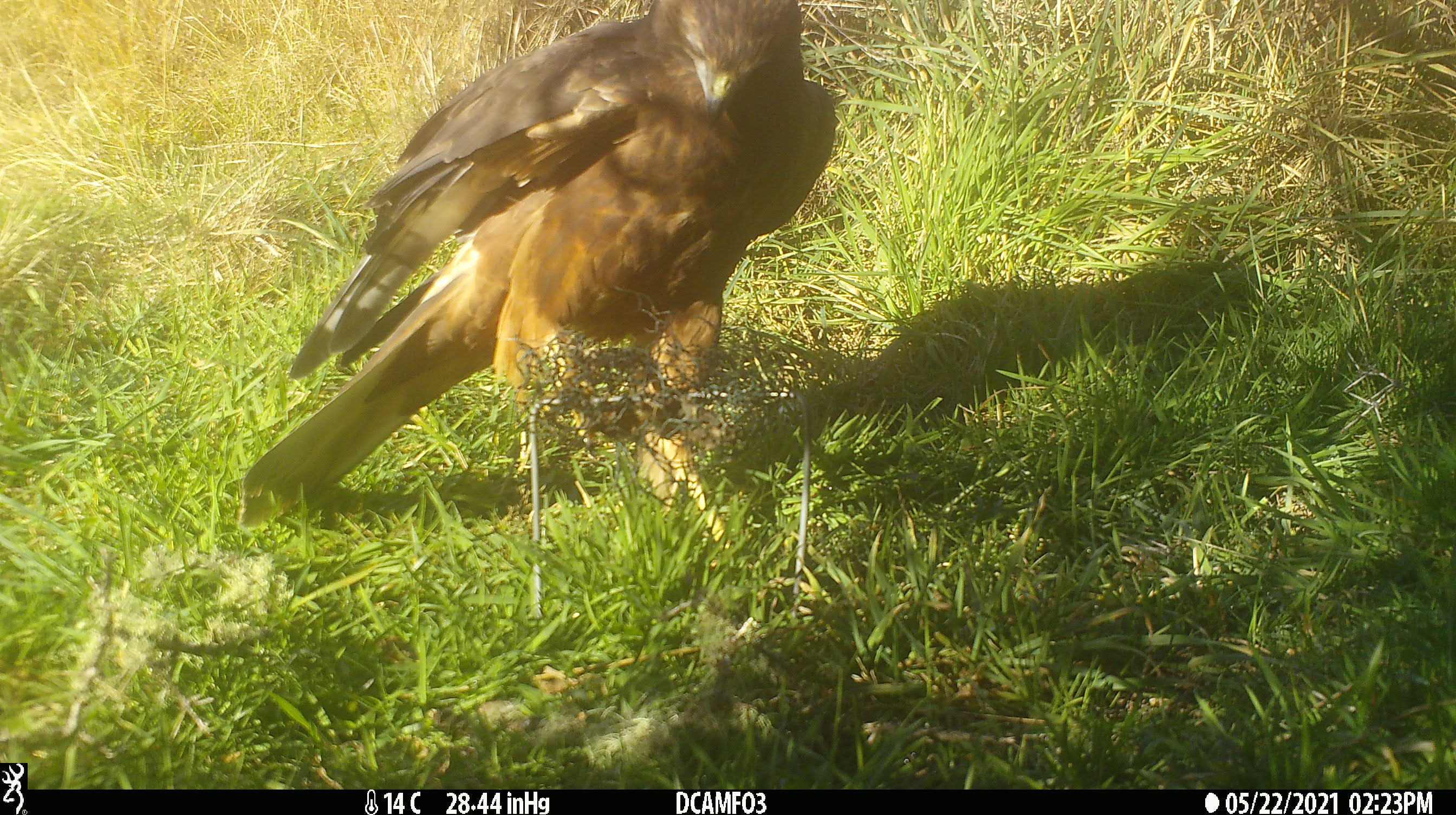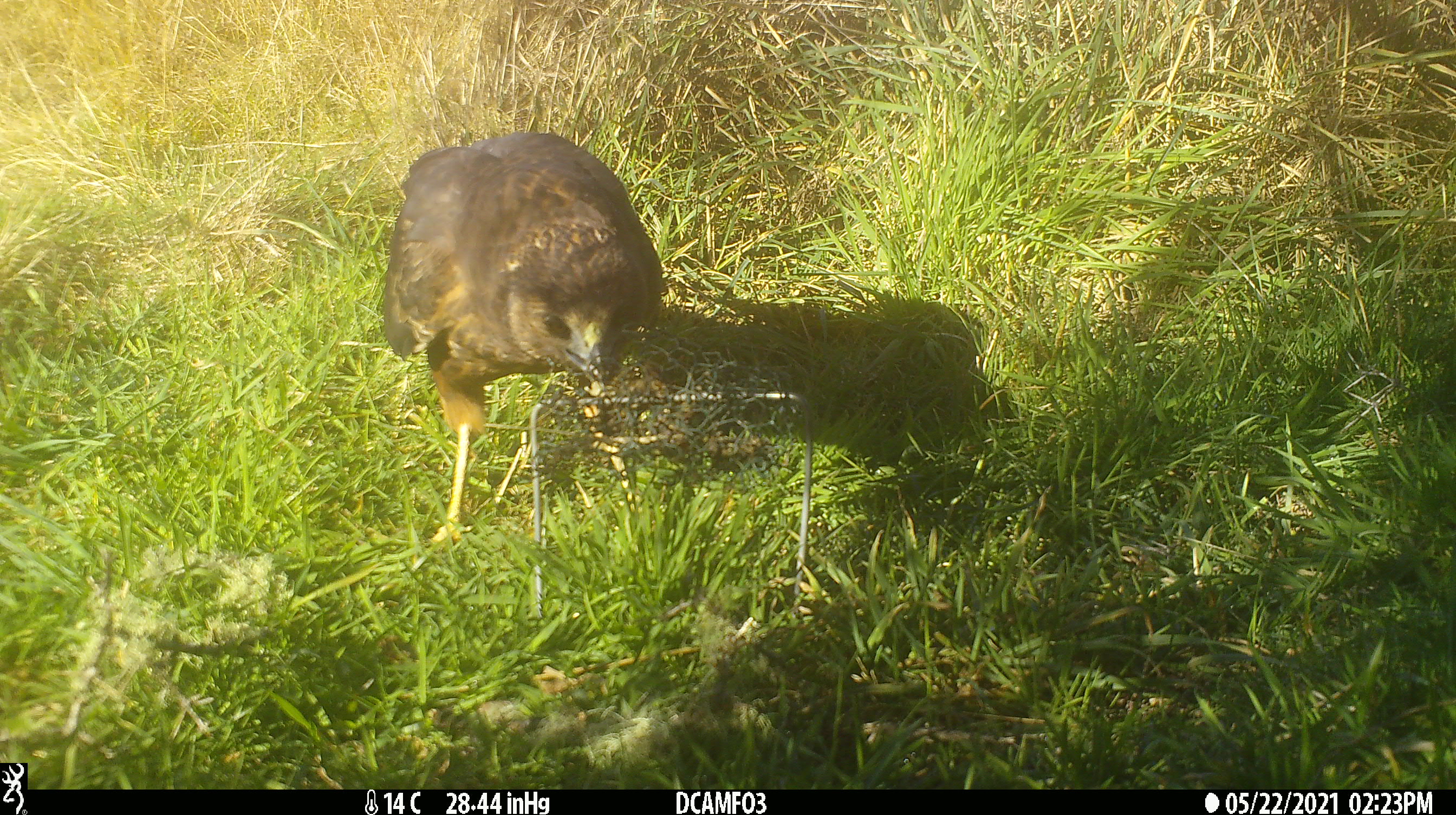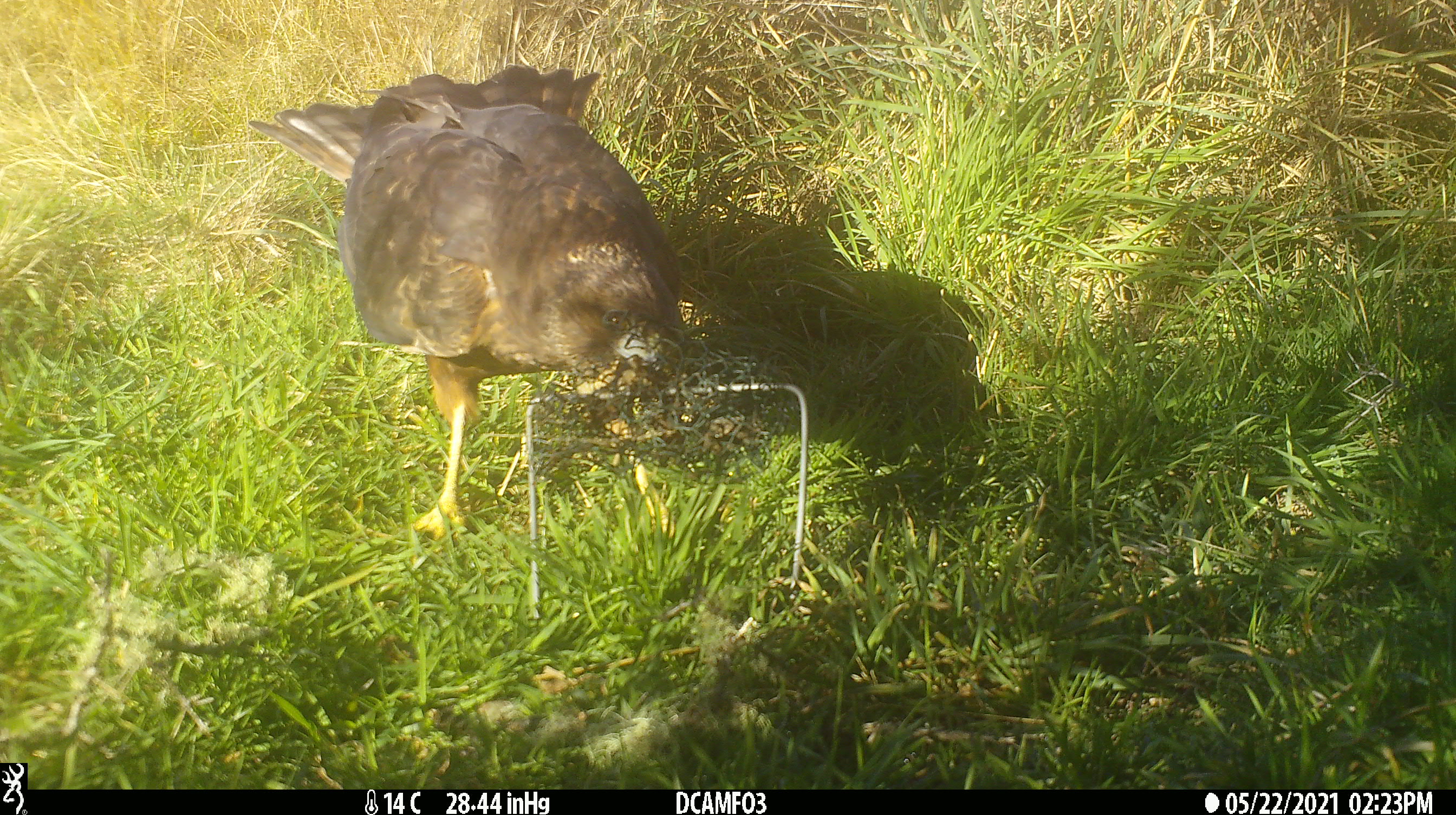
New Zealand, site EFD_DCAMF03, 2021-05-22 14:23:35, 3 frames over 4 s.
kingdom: Animalia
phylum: Chordata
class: Aves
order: Accipitriformes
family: Accipitridae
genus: Circus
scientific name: Circus approximans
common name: swamp harrier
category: harrier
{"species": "harrier (swamp harrier) (Circus approximans)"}